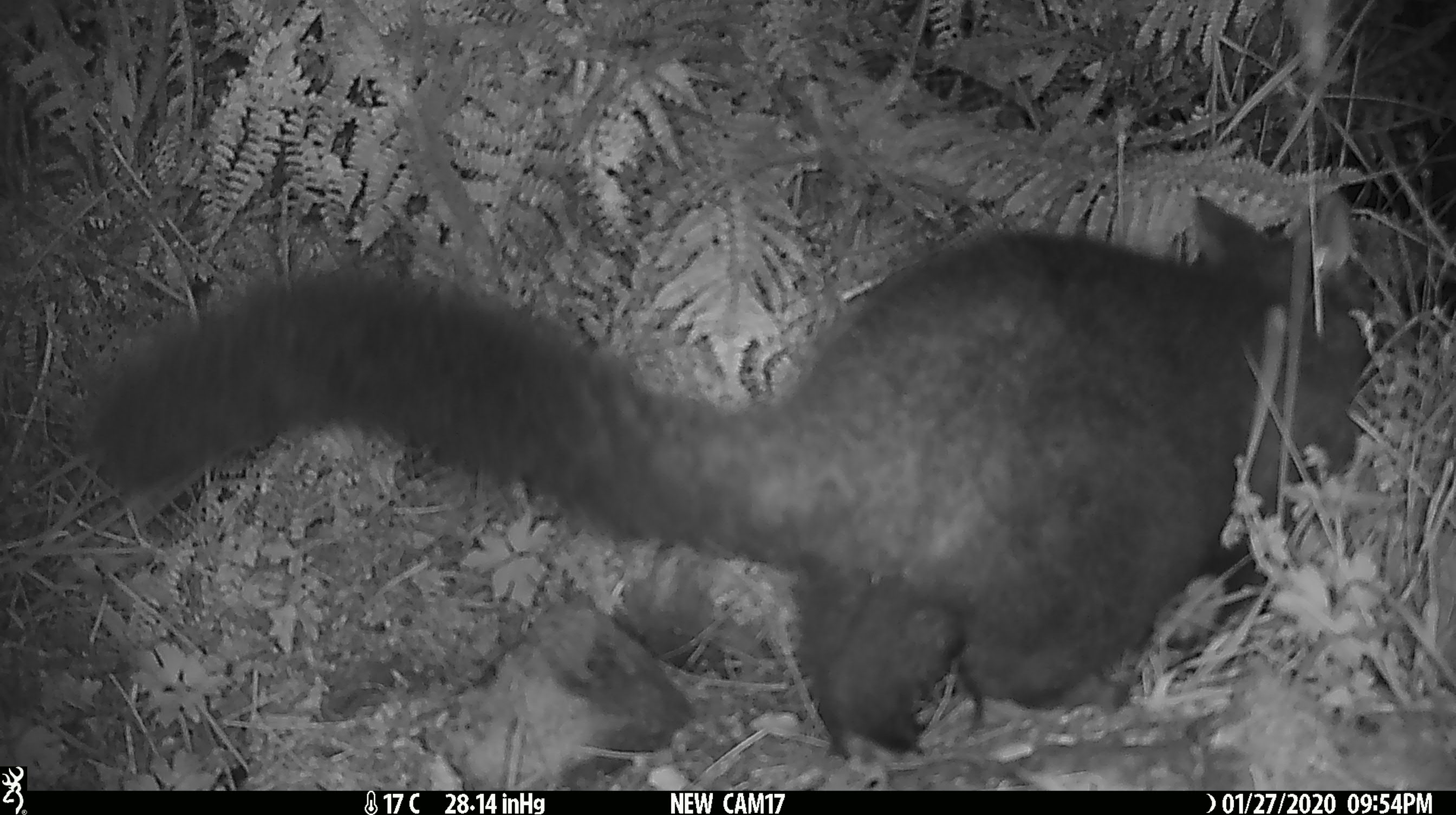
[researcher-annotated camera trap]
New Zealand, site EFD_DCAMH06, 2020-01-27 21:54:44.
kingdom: Animalia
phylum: Chordata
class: Mammalia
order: Diprotodontia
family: Phalangeridae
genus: Trichosurus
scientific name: Trichosurus vulpecula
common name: common brushtail possum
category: possum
Possum (common brushtail possum) (Trichosurus vulpecula).